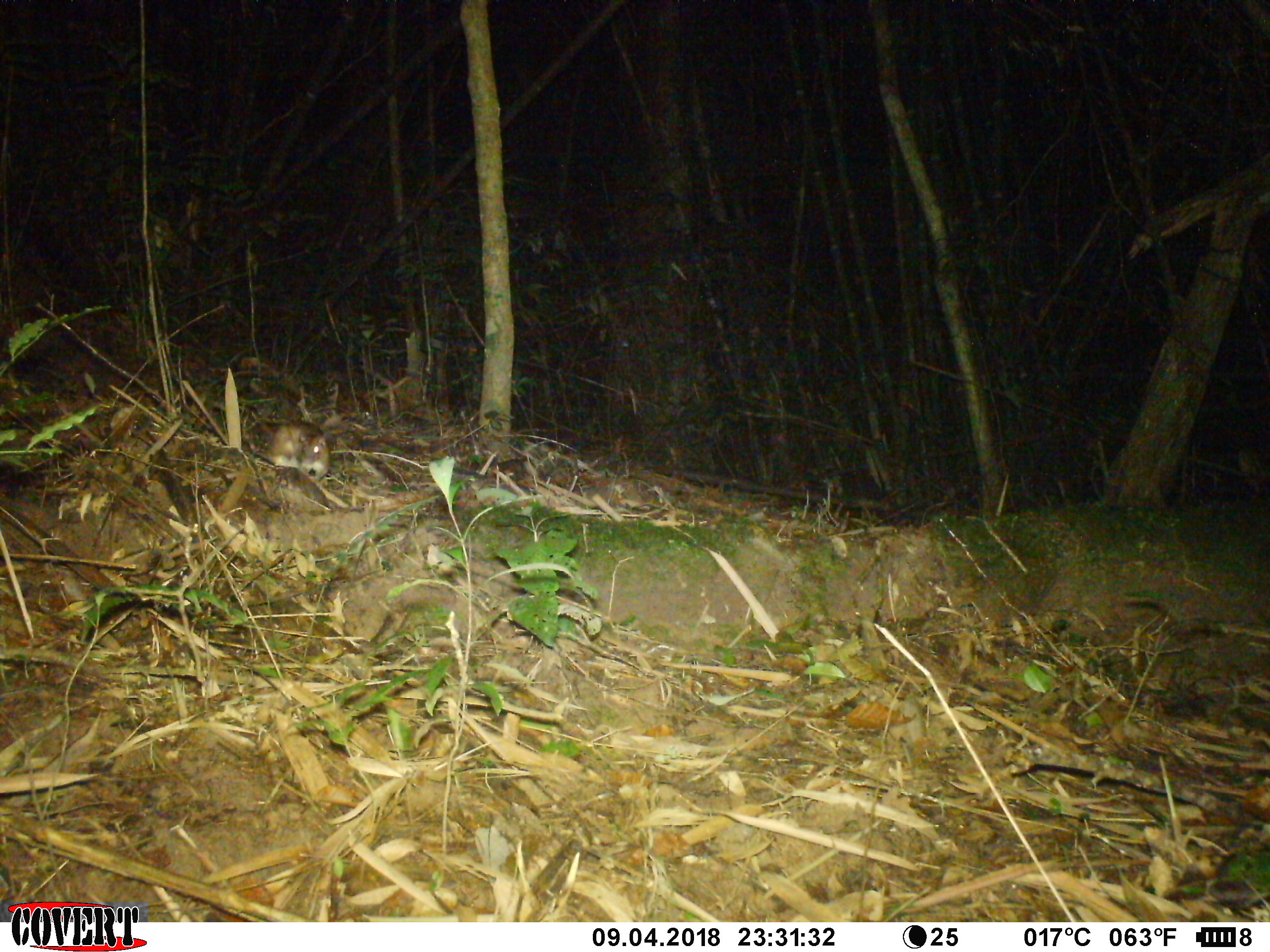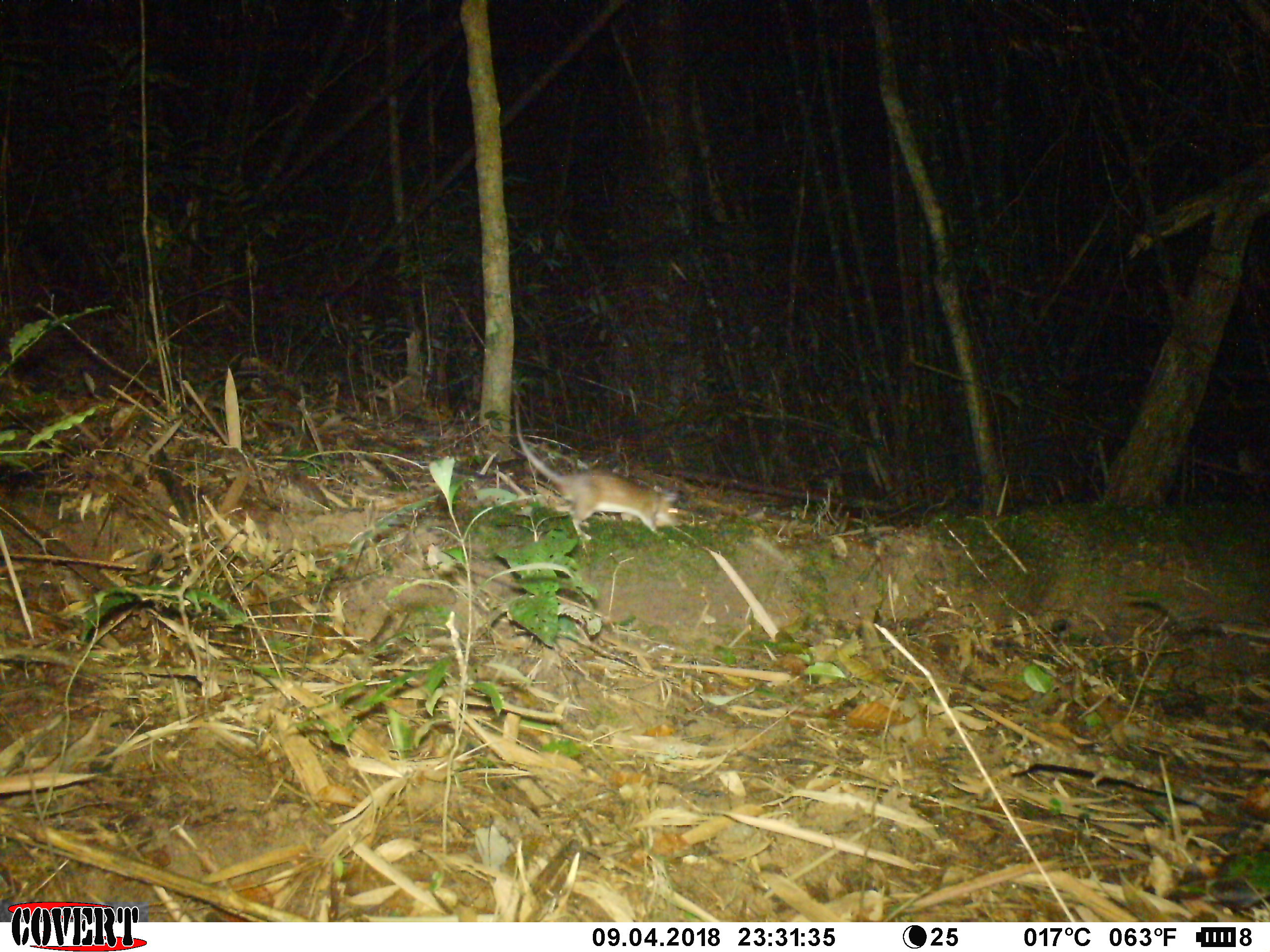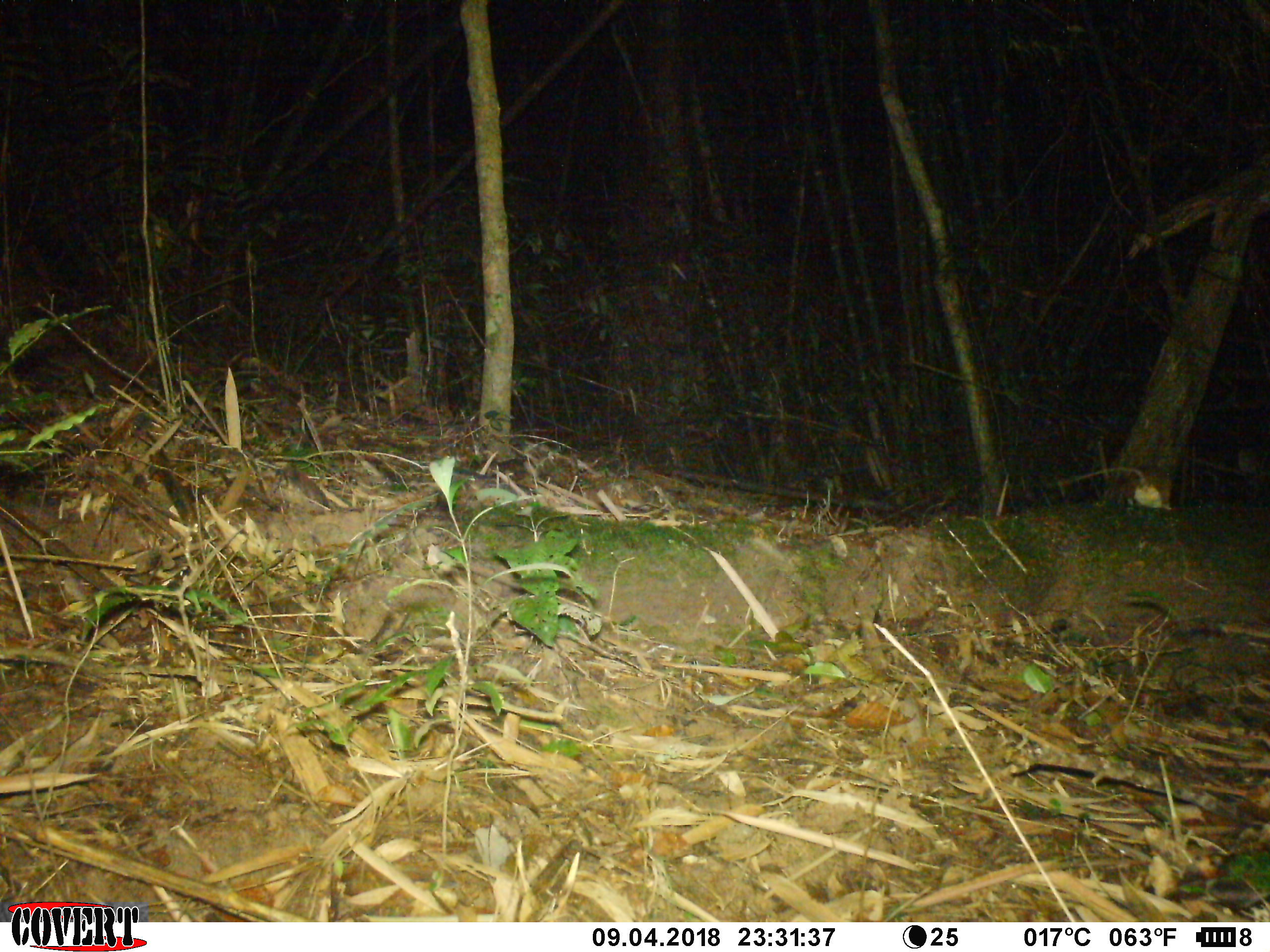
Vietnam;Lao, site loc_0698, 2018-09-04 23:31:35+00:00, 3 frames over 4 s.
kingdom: Animalia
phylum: Chordata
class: Aves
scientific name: Aves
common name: bird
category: unidentified bird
Unidentified bird (bird) (Aves). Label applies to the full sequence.